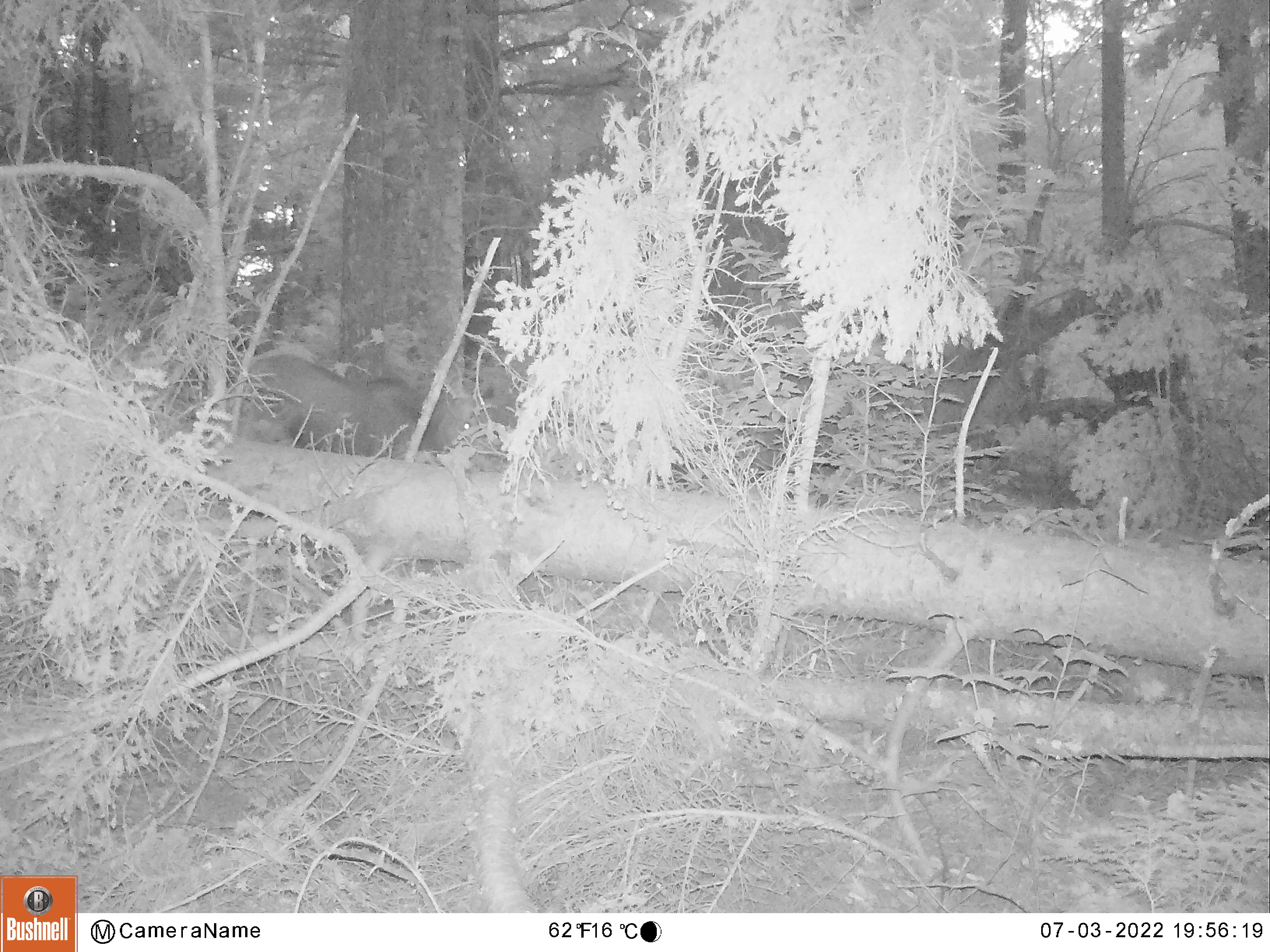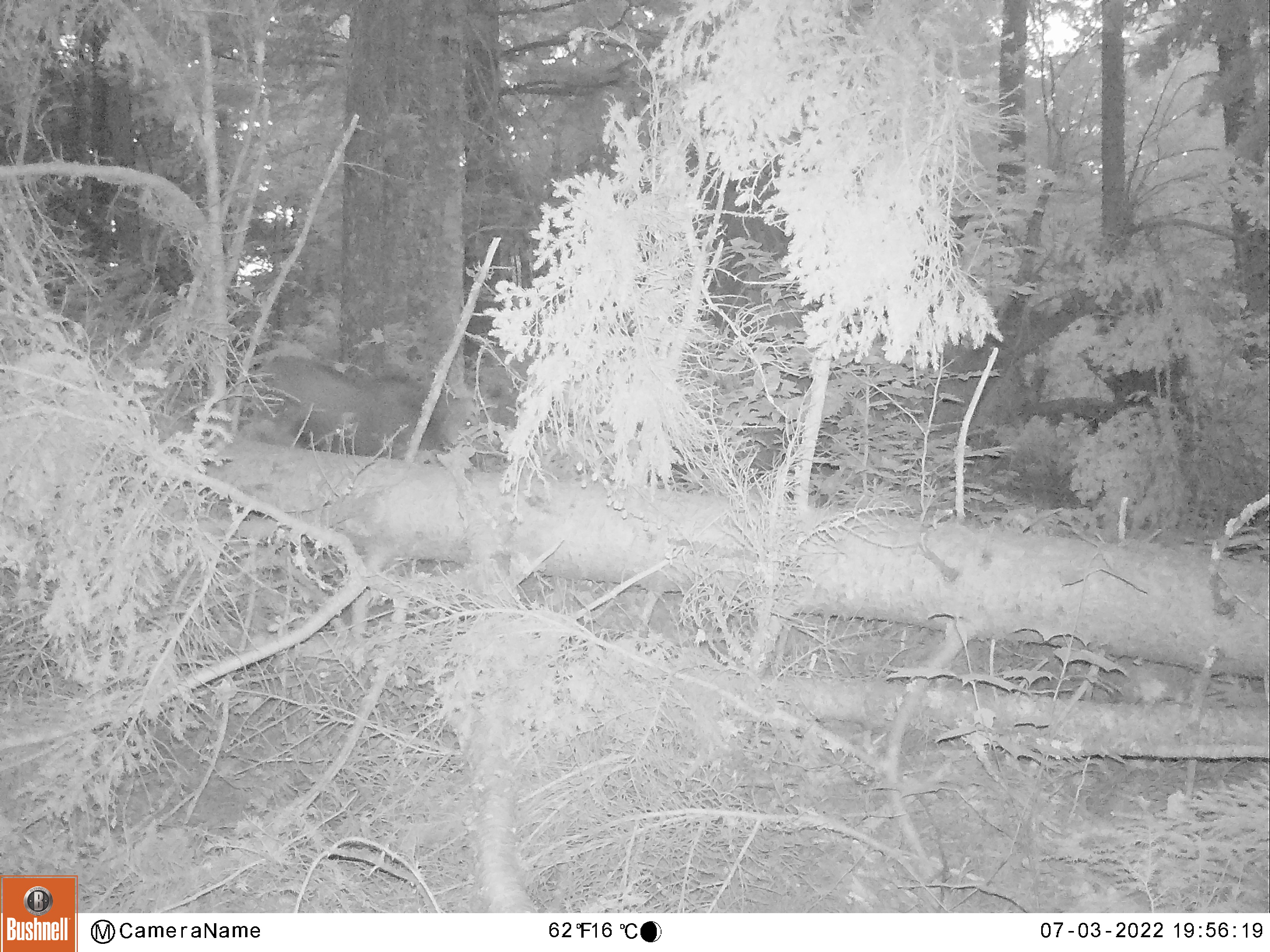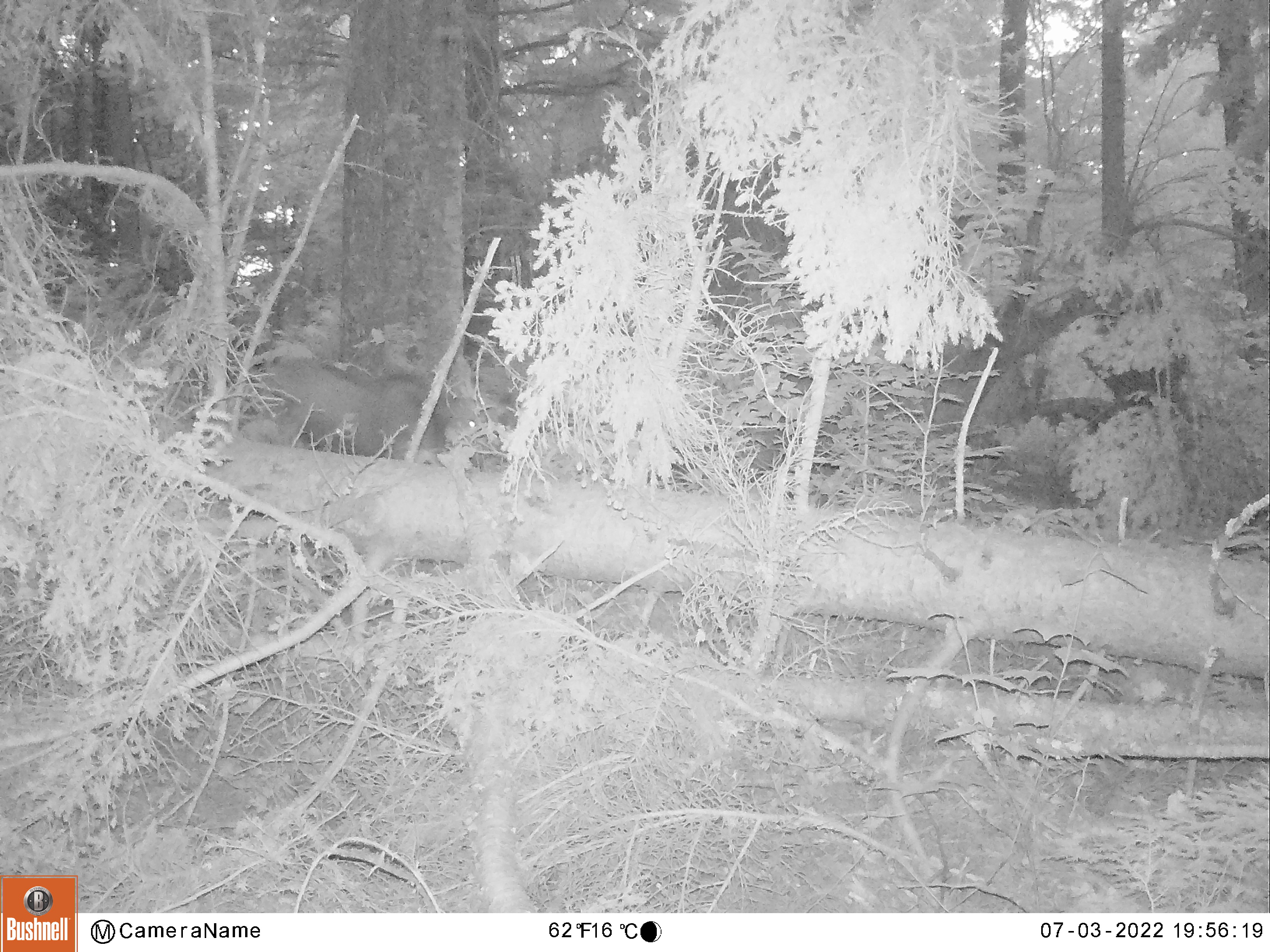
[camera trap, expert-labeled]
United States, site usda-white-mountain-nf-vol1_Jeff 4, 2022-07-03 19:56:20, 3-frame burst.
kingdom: Animalia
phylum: Chordata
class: Mammalia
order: Artiodactyla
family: Cervidae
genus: Alces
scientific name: Alces alces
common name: moose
Moose (Alces alces).